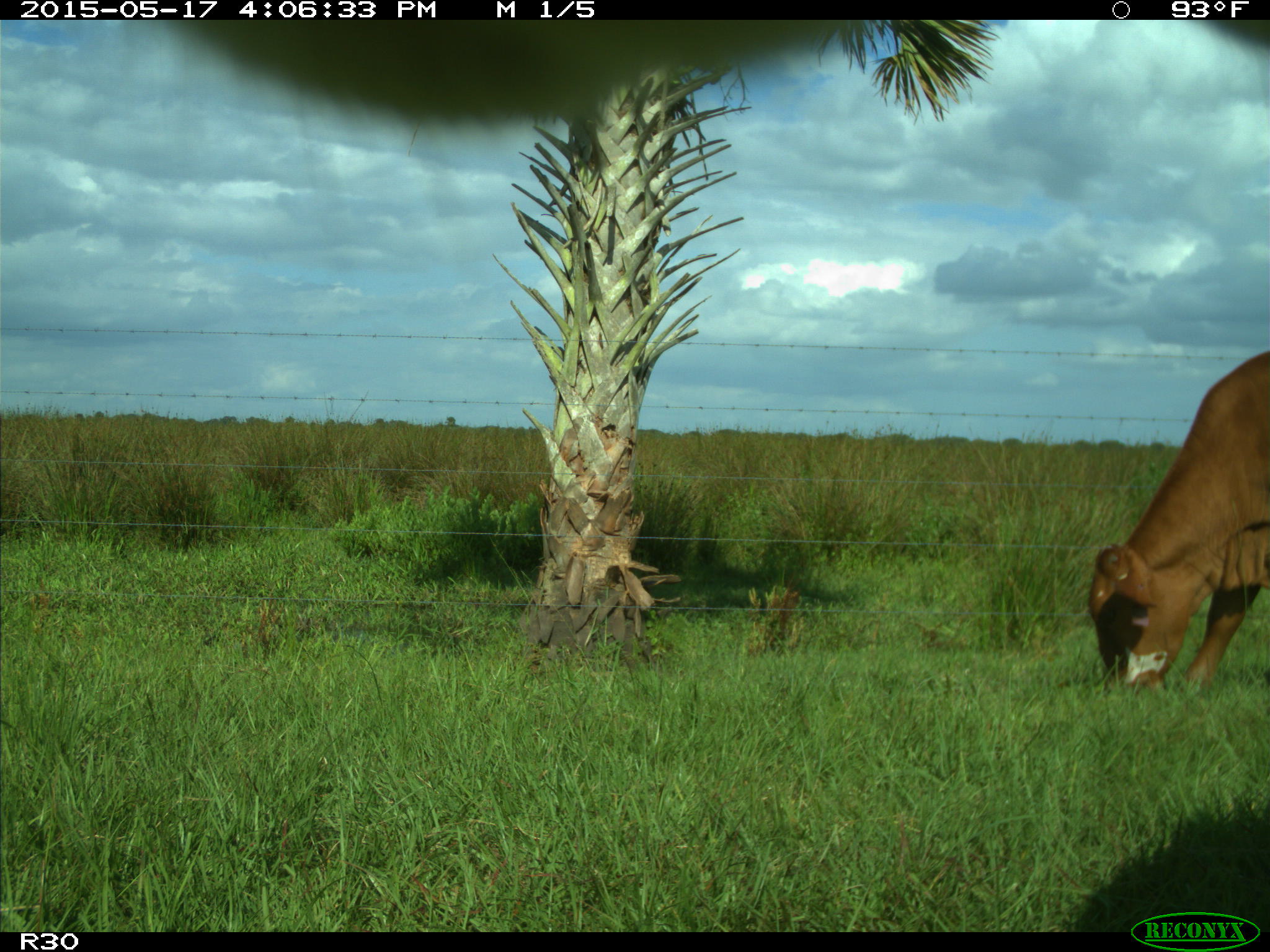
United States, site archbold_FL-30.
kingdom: Animalia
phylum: Chordata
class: Mammalia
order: Artiodactyla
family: Bovidae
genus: Bos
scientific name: Bos taurus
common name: domestic cow